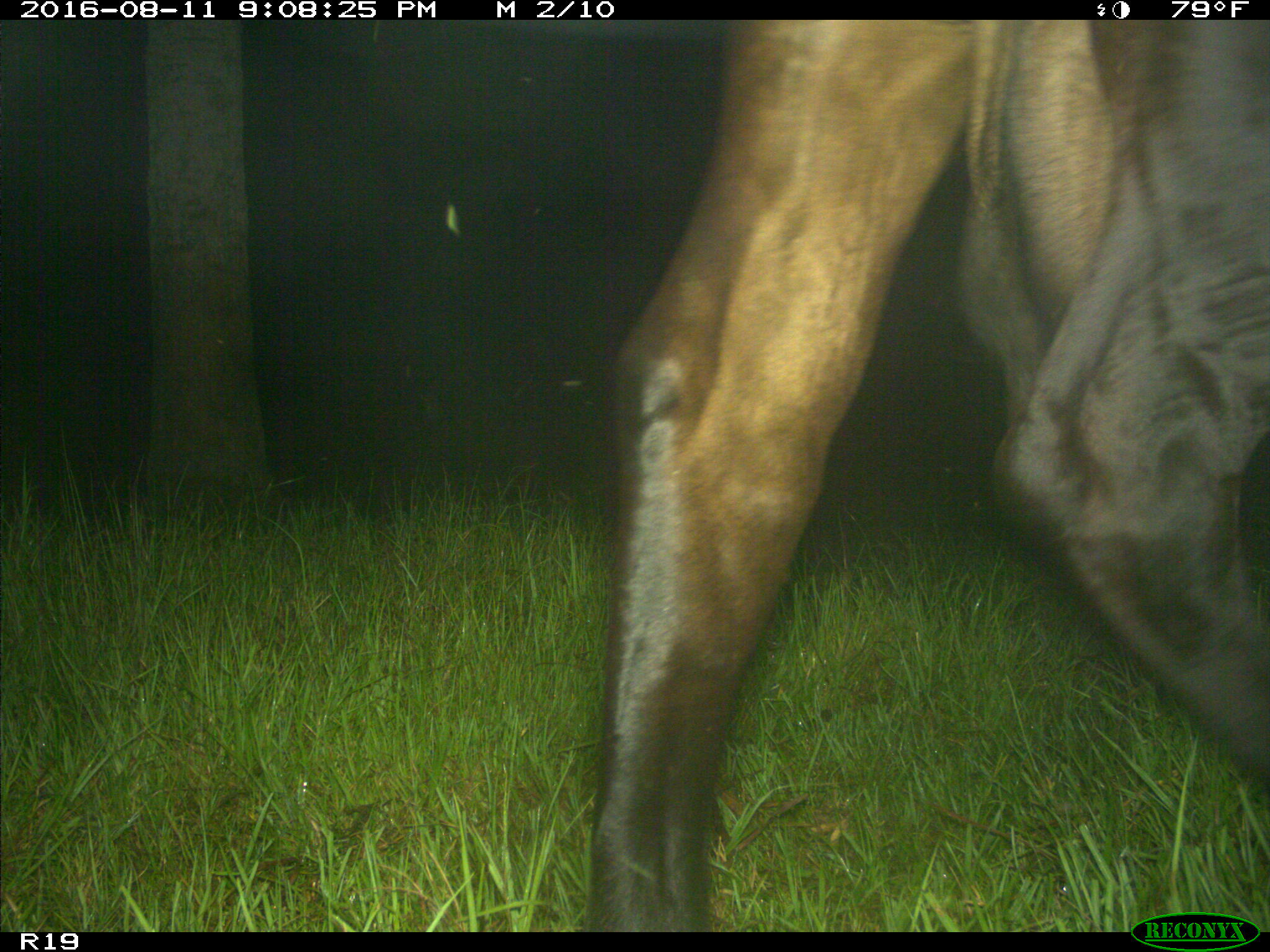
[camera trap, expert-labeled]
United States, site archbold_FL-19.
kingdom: Animalia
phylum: Chordata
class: Mammalia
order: Artiodactyla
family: Bovidae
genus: Bos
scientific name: Bos taurus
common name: domestic cow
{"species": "Bos taurus (domestic cow)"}